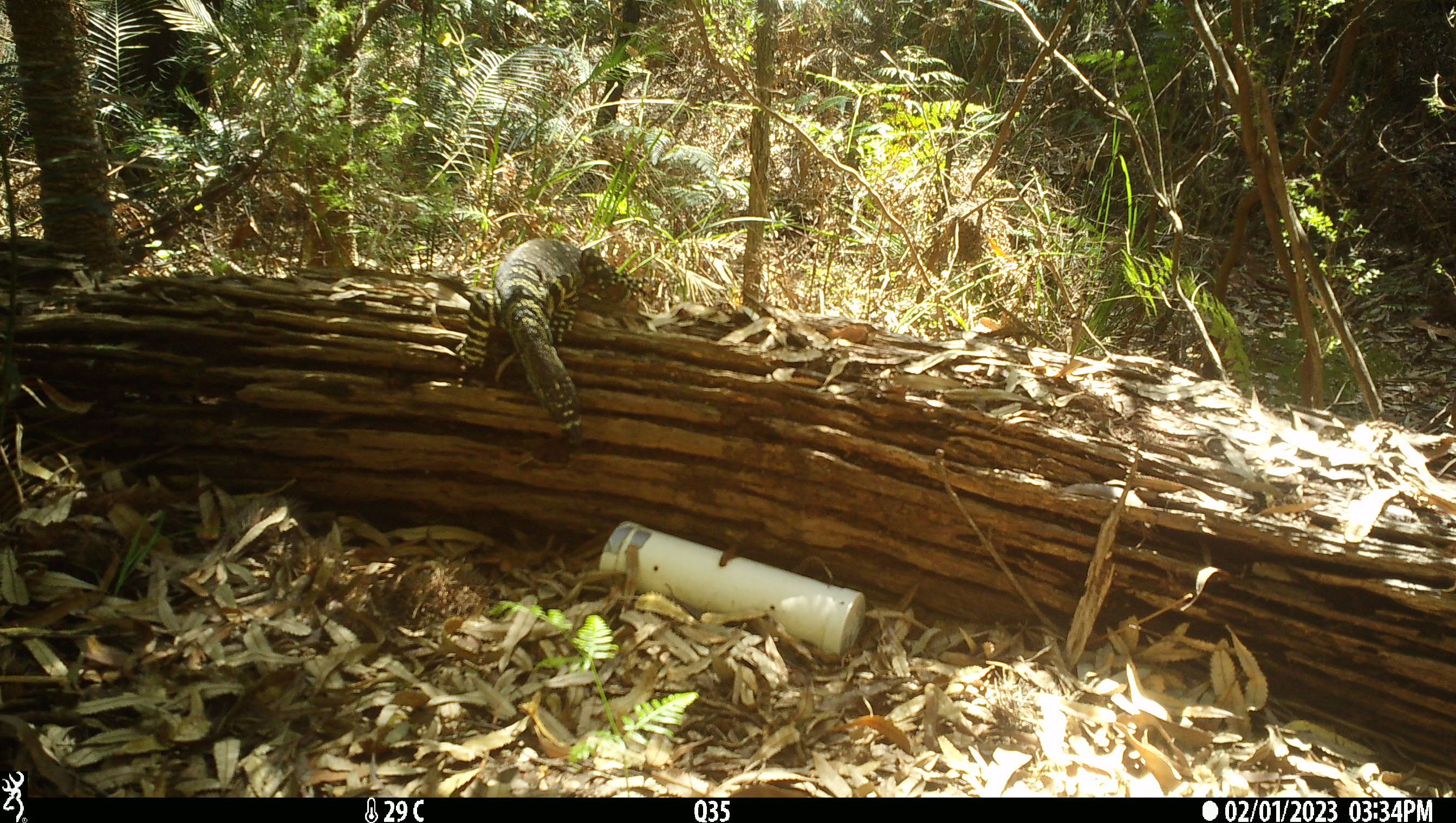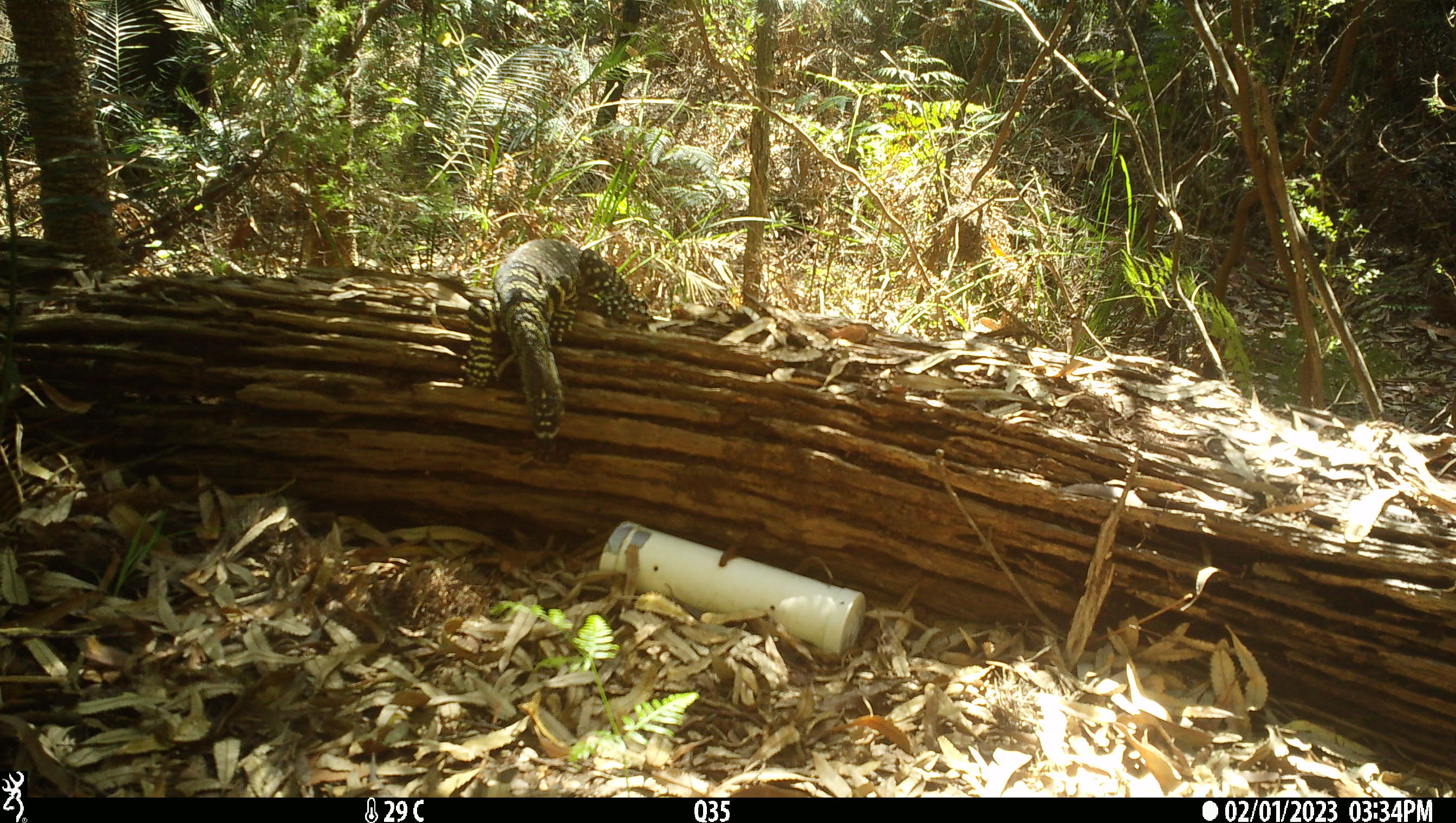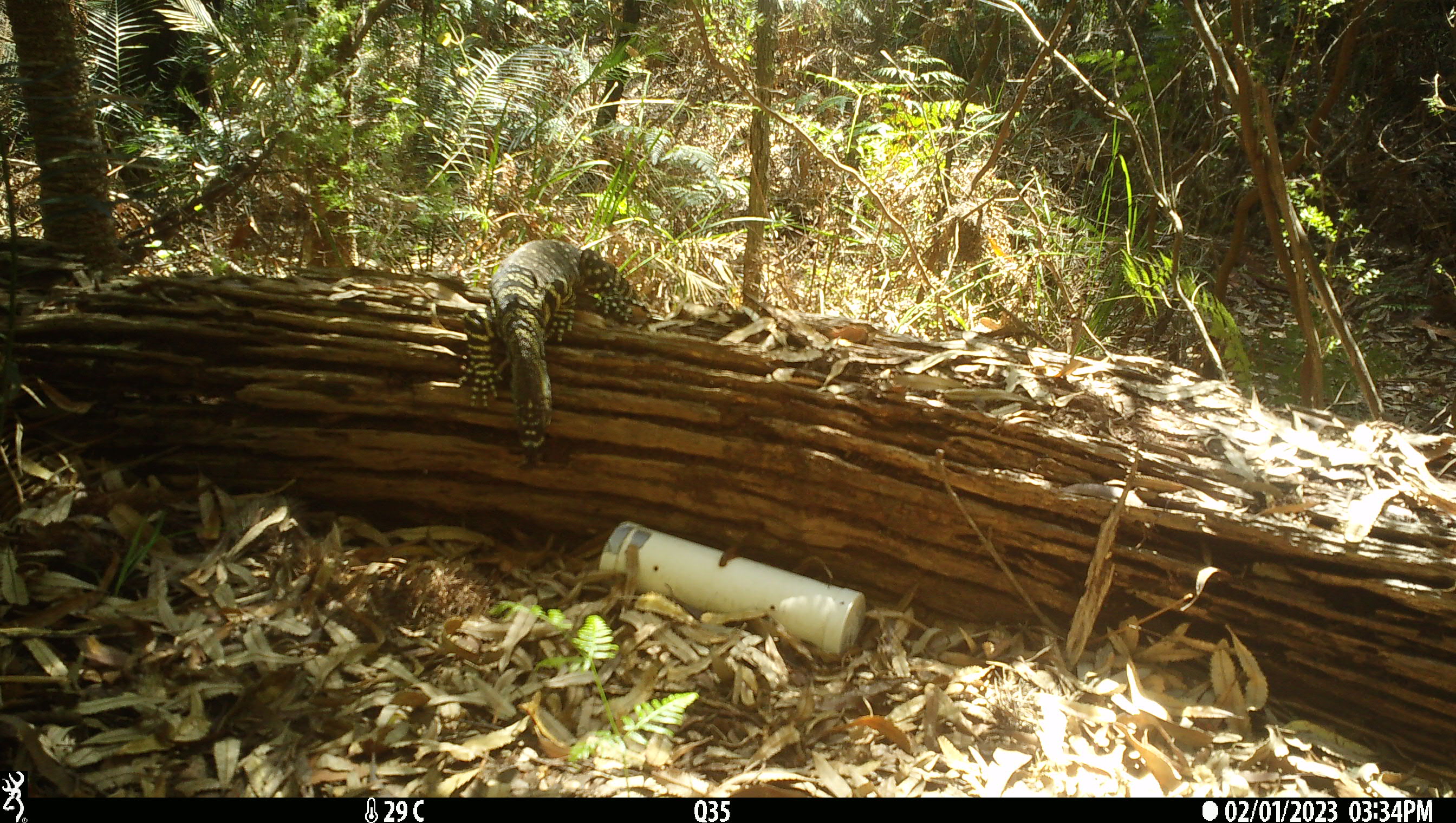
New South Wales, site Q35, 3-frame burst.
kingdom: Animalia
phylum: Chordata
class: Reptilia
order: Squamata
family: Varanidae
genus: Varanus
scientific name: Varanus varius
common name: lace monitor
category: goanna